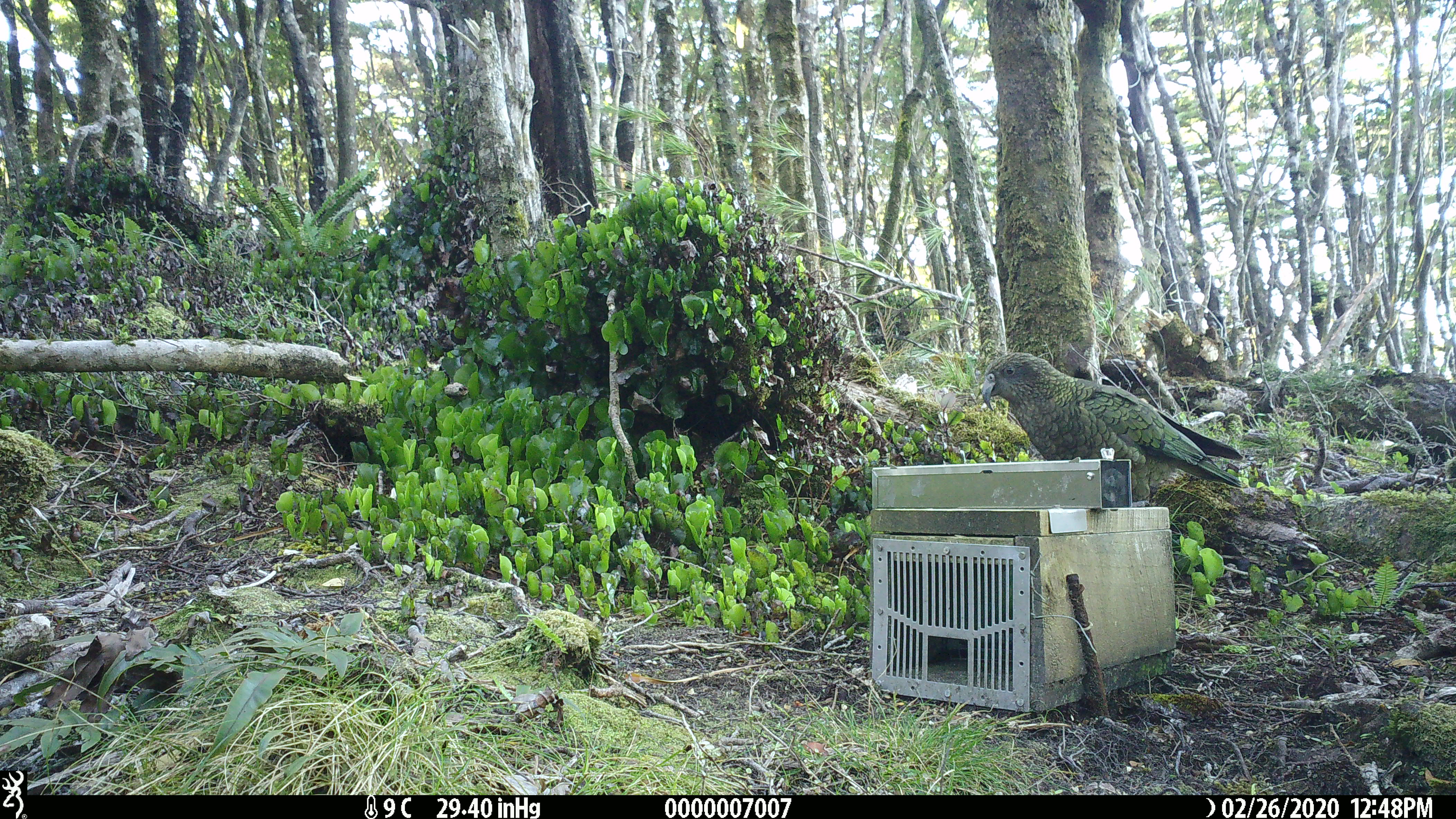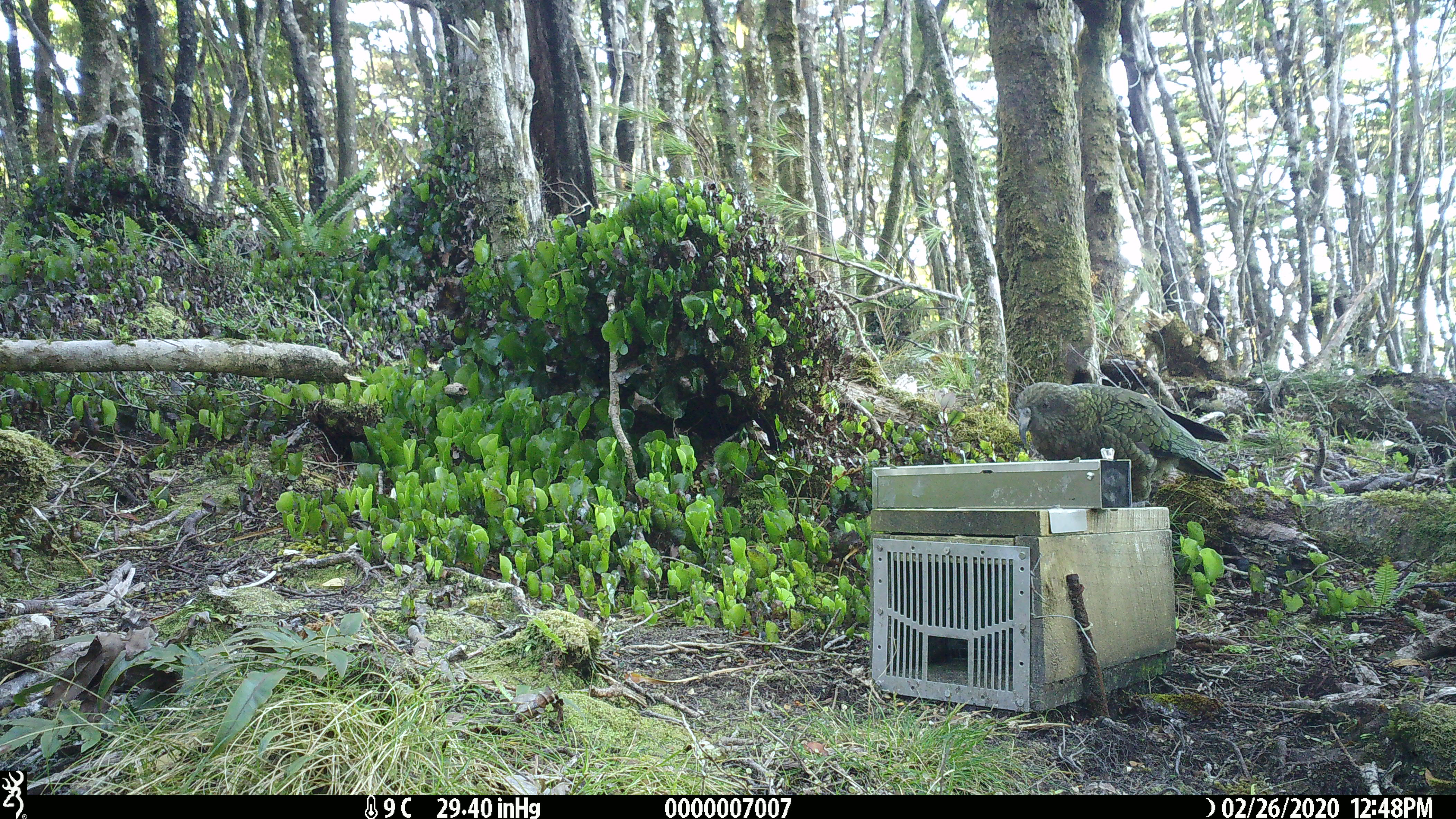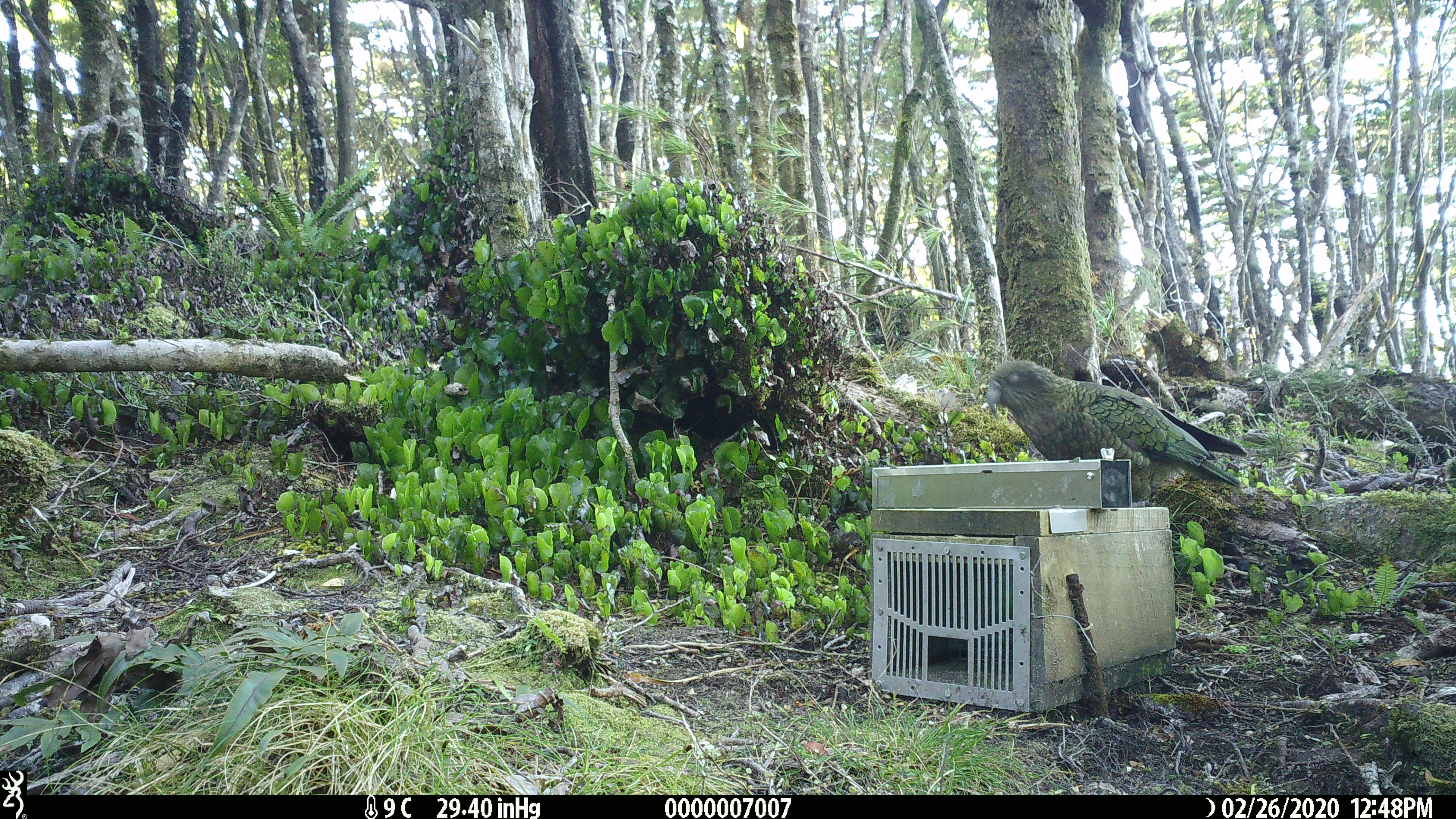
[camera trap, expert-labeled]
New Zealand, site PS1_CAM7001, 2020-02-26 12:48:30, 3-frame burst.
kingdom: Animalia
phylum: Chordata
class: Aves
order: Psittaciformes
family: Strigopidae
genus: Nestor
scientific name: Nestor notabilis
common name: kea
Kea (Nestor notabilis).